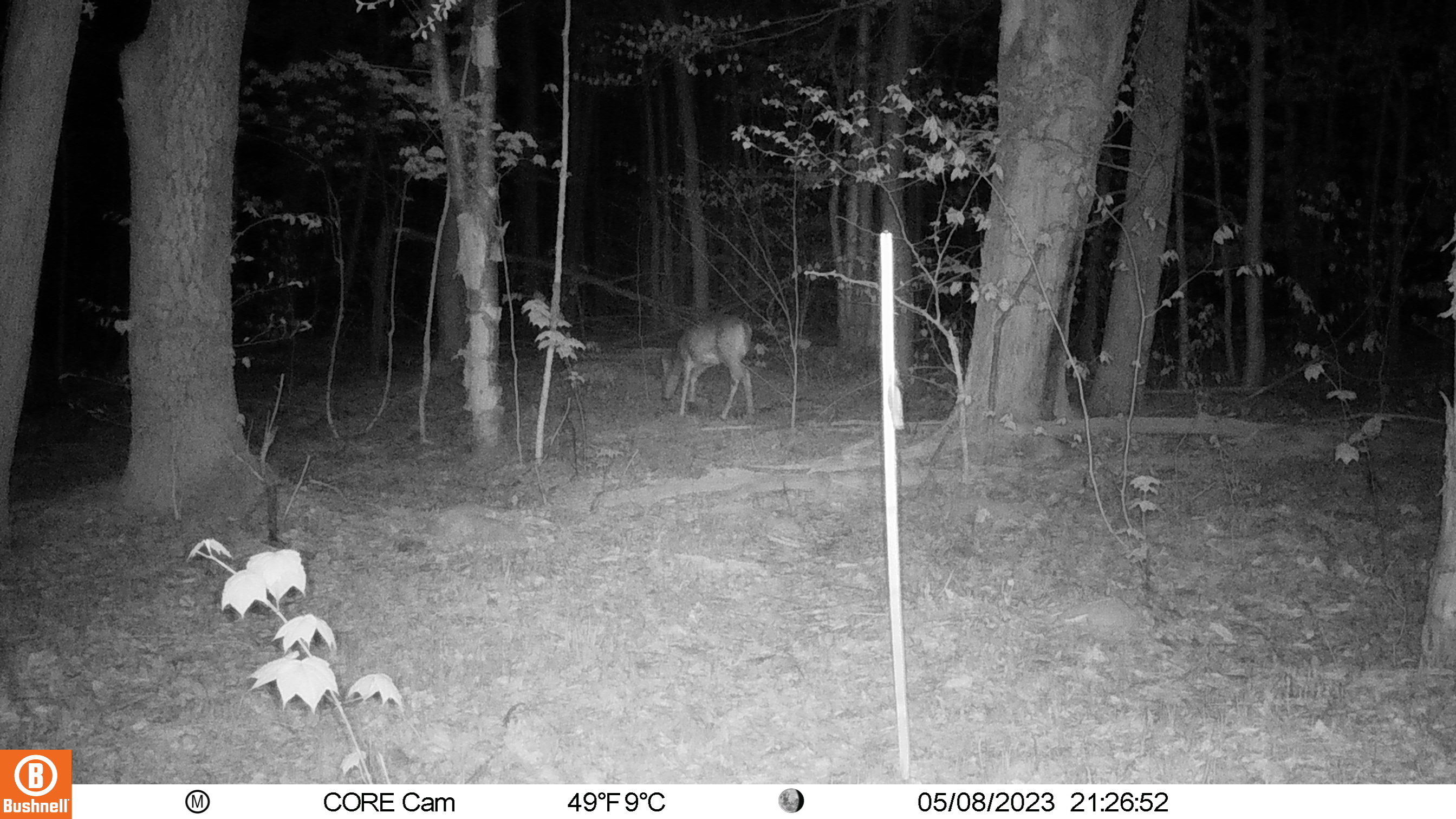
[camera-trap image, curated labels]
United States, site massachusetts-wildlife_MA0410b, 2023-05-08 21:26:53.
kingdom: Animalia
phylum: Chordata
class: Mammalia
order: Artiodactyla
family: Cervidae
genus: Odocoileus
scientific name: Odocoileus virginianus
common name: white-tailed deer